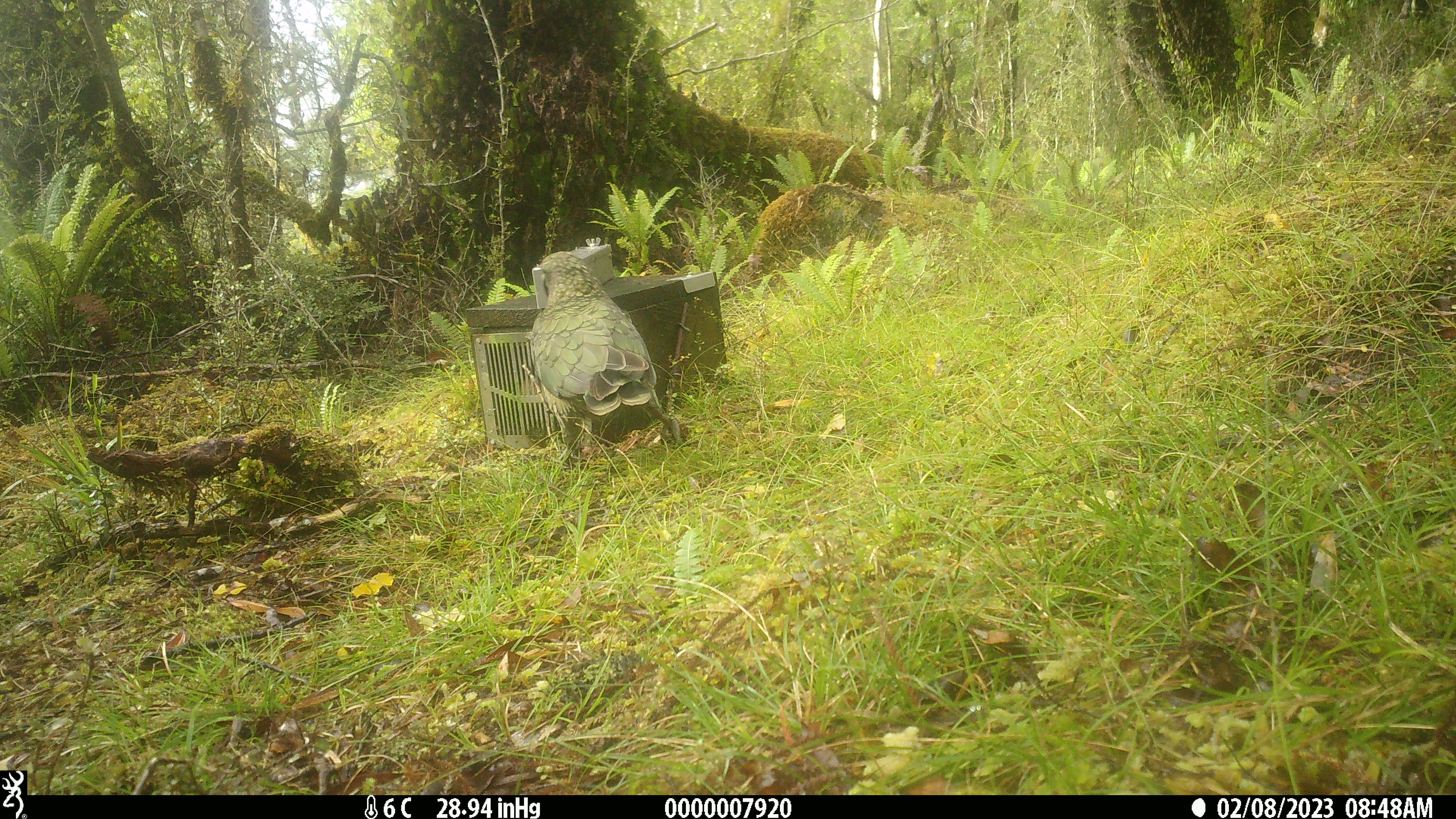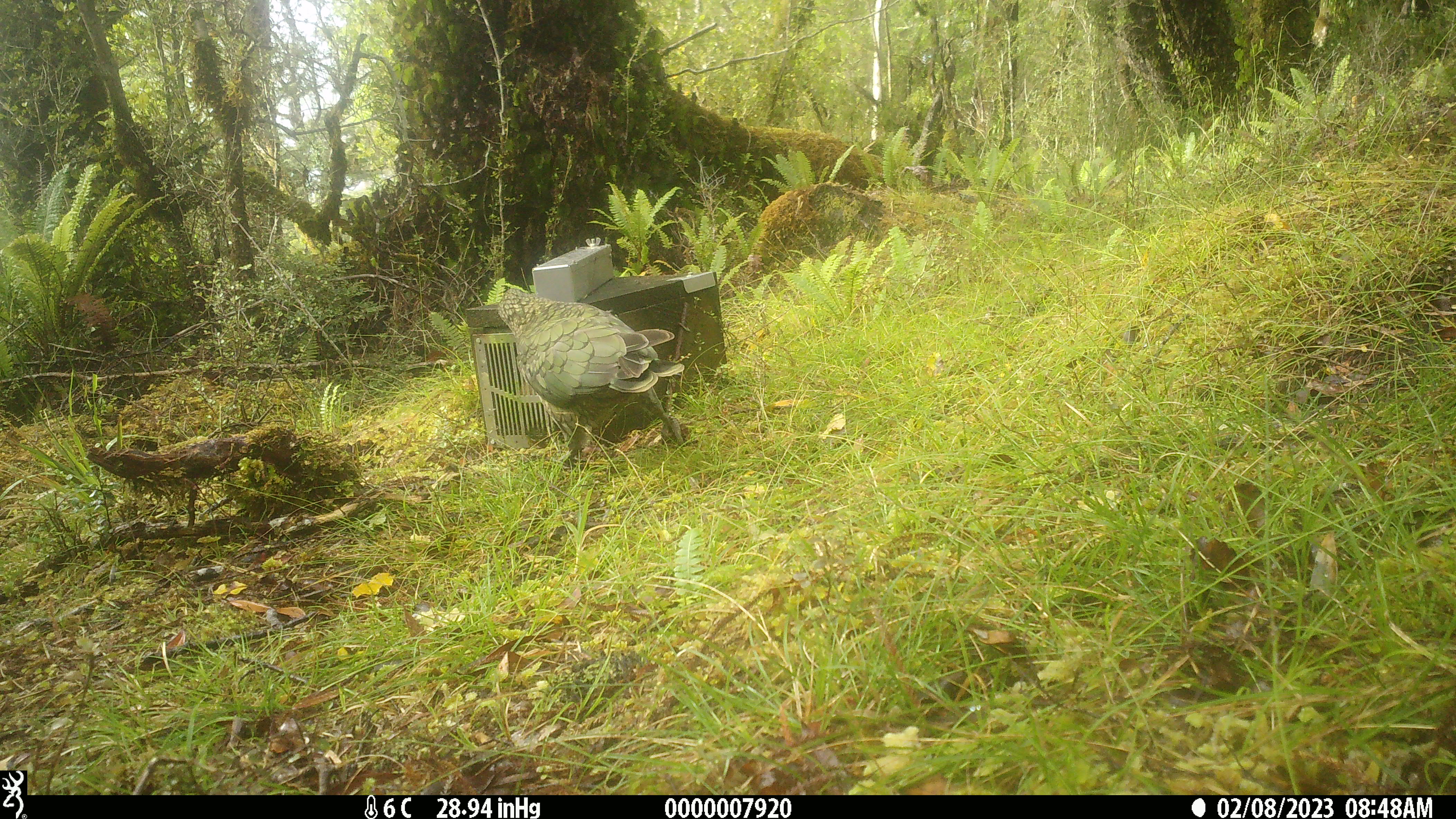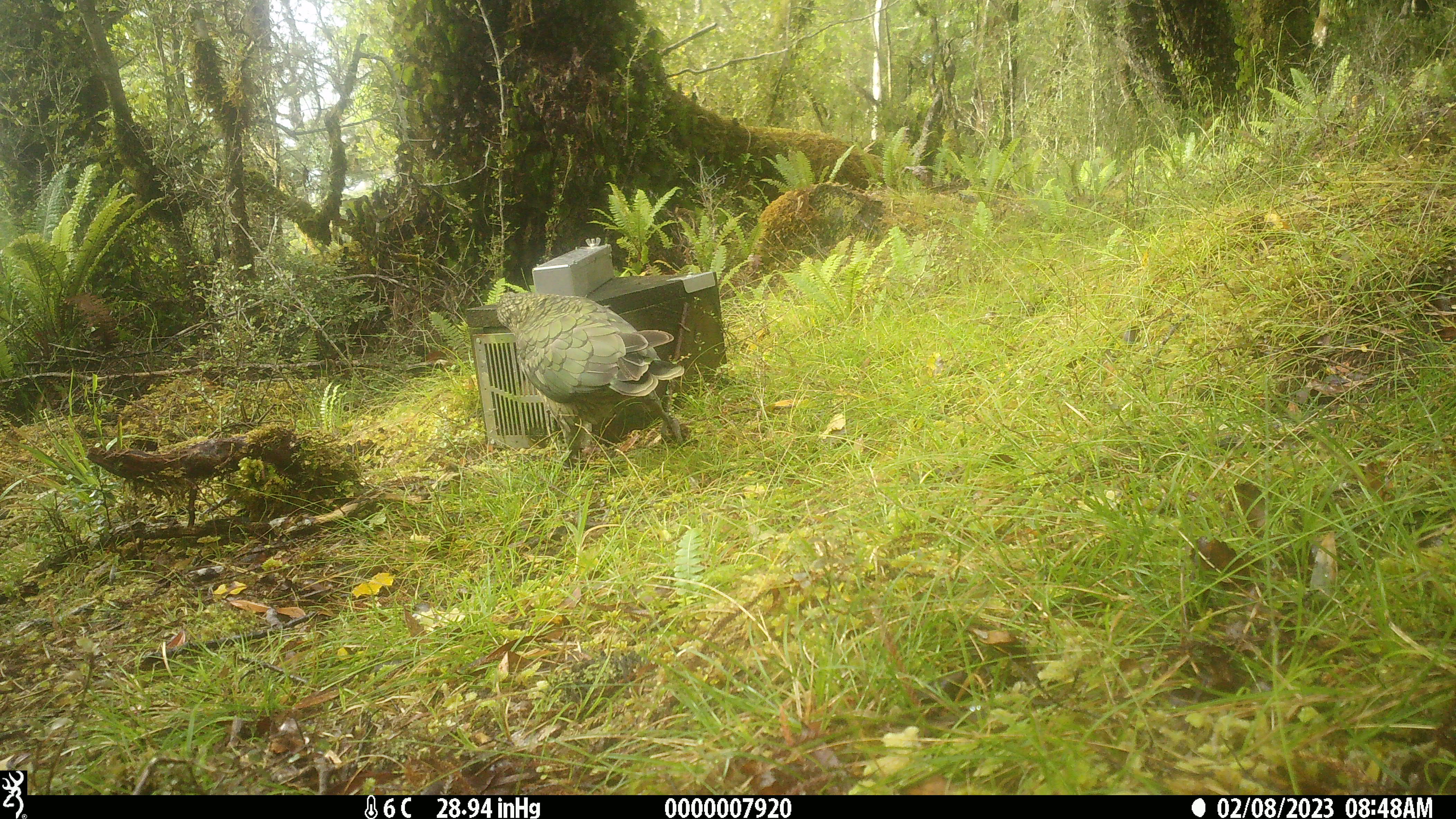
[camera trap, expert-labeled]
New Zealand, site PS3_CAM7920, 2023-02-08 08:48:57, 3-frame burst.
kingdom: Animalia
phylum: Chordata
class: Aves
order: Psittaciformes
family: Strigopidae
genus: Nestor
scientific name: Nestor notabilis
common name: kea